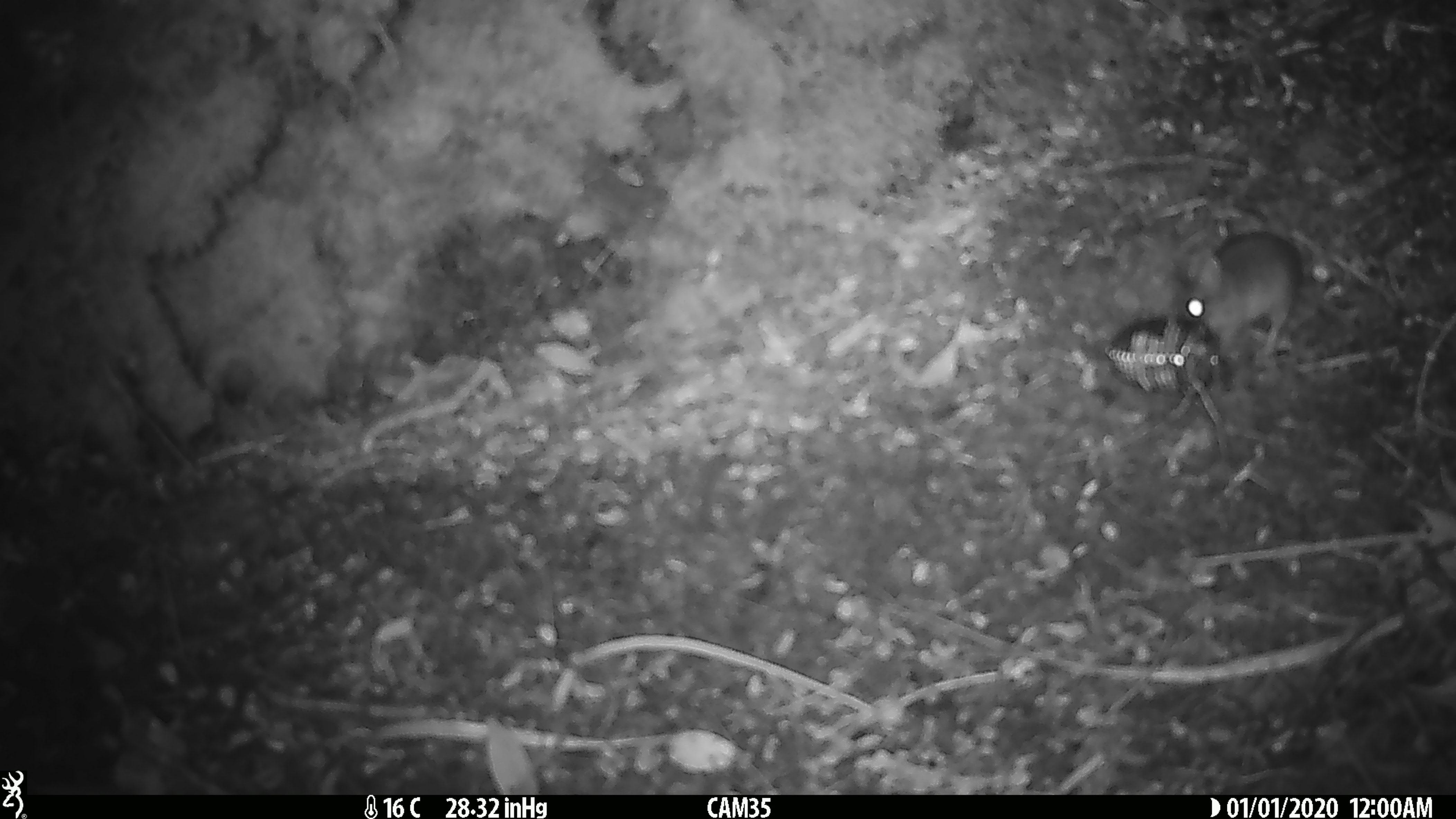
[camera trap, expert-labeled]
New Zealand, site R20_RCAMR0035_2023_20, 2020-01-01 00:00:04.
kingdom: Animalia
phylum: Chordata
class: Mammalia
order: Rodentia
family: Muridae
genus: Mus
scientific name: Mus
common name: mouse